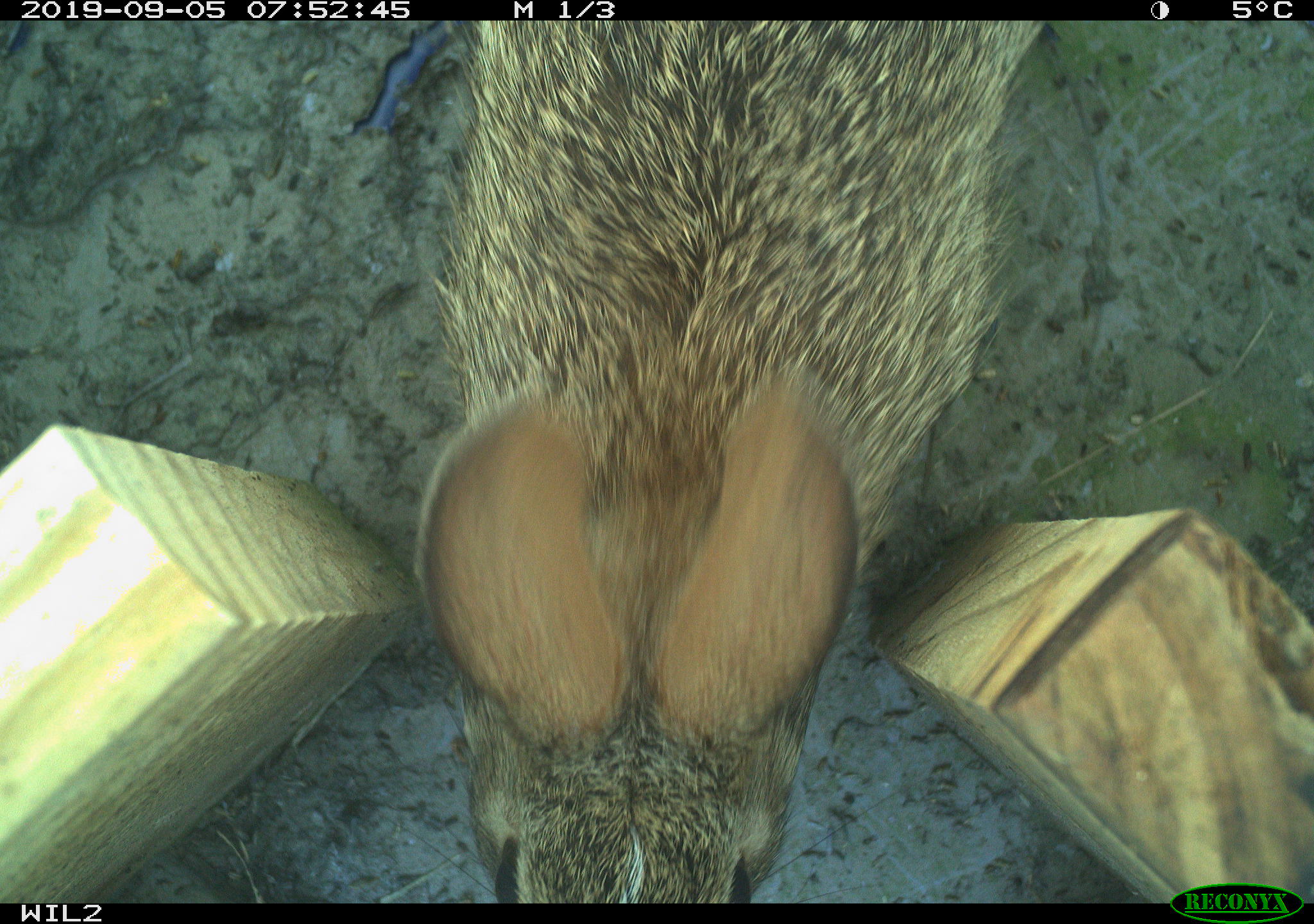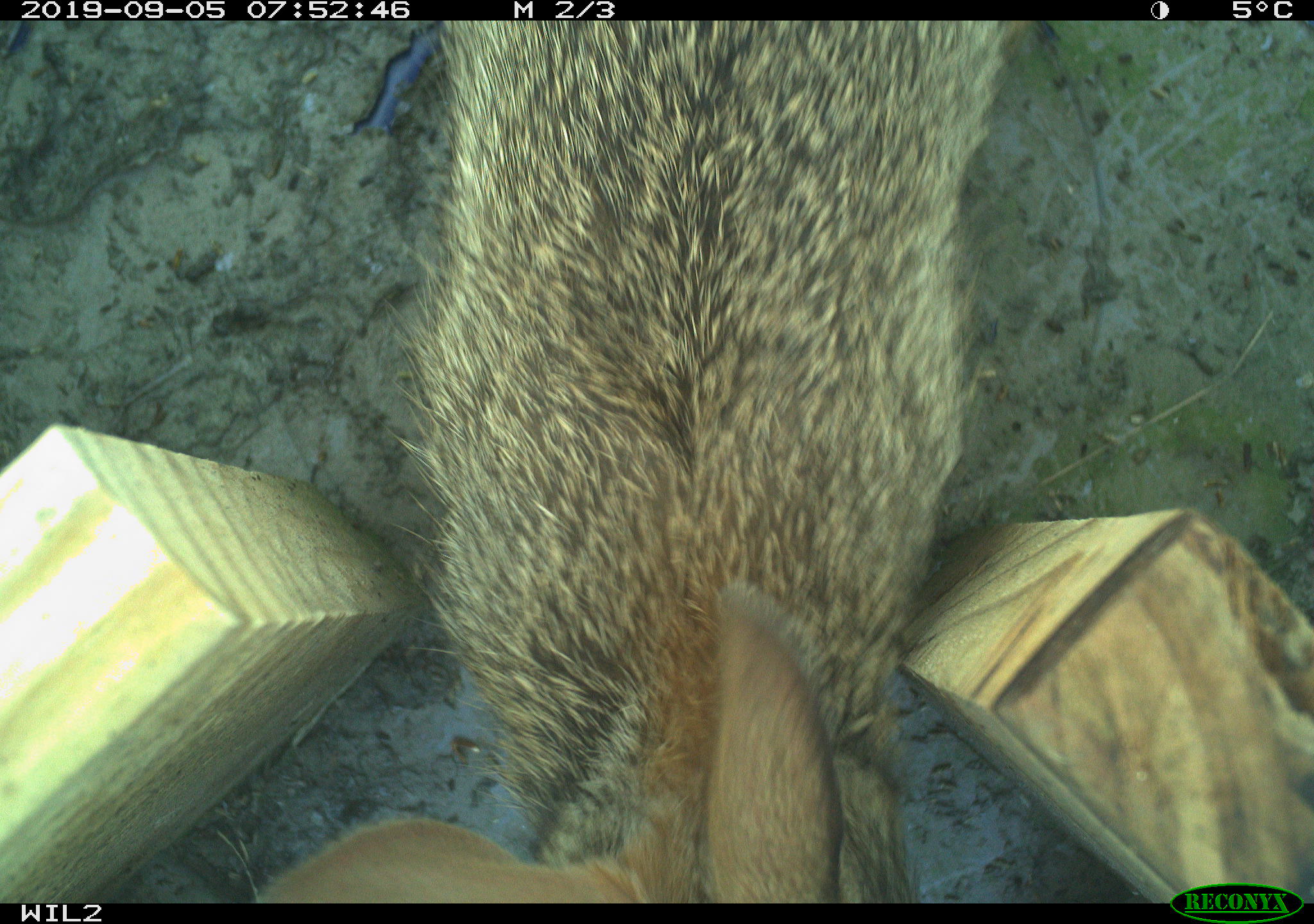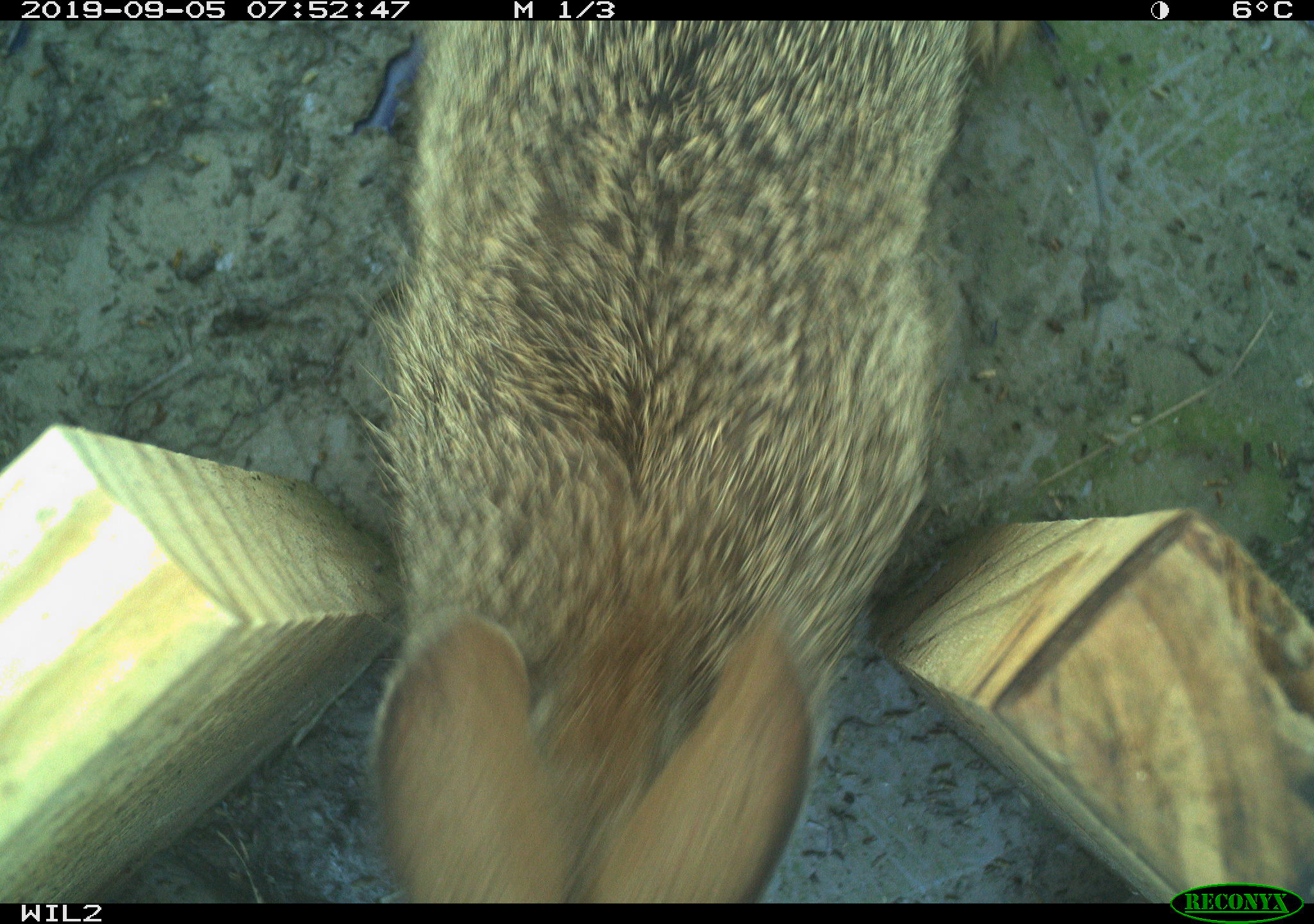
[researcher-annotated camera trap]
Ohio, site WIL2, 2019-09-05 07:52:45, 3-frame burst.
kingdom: Animalia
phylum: Chordata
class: Mammalia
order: Lagomorpha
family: Leporidae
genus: Sylvilagus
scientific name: Sylvilagus floridanus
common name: eastern cottontail